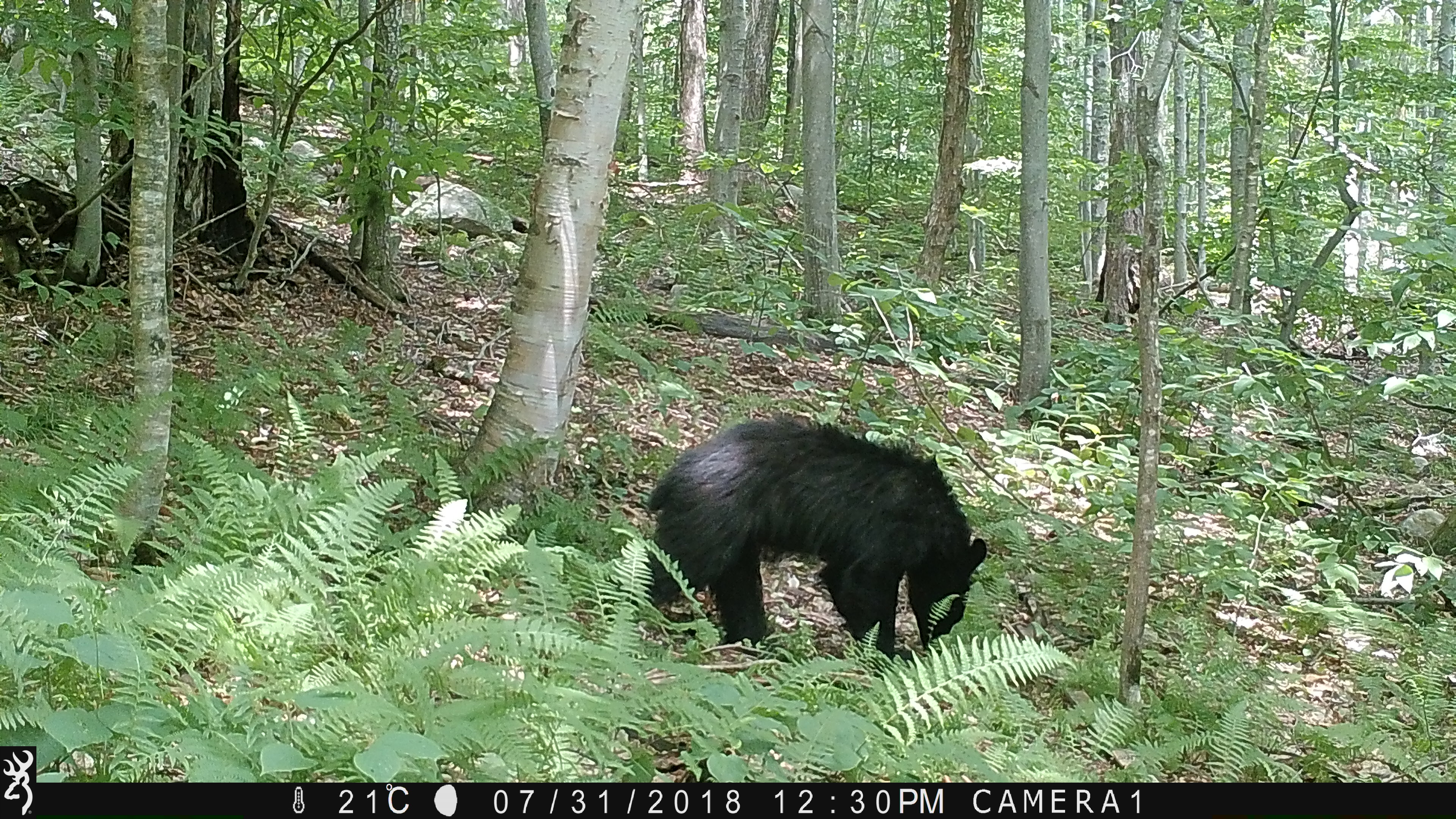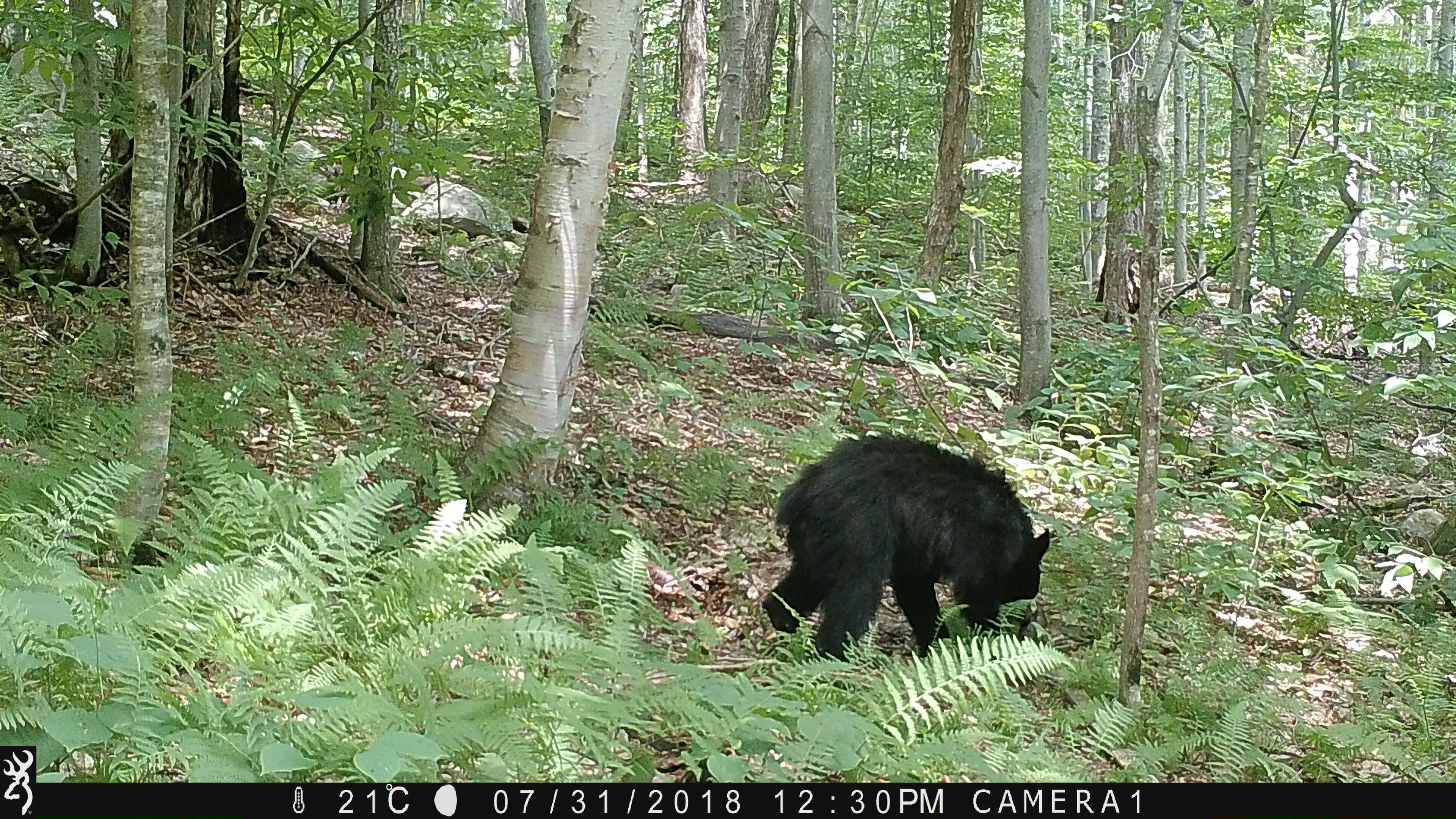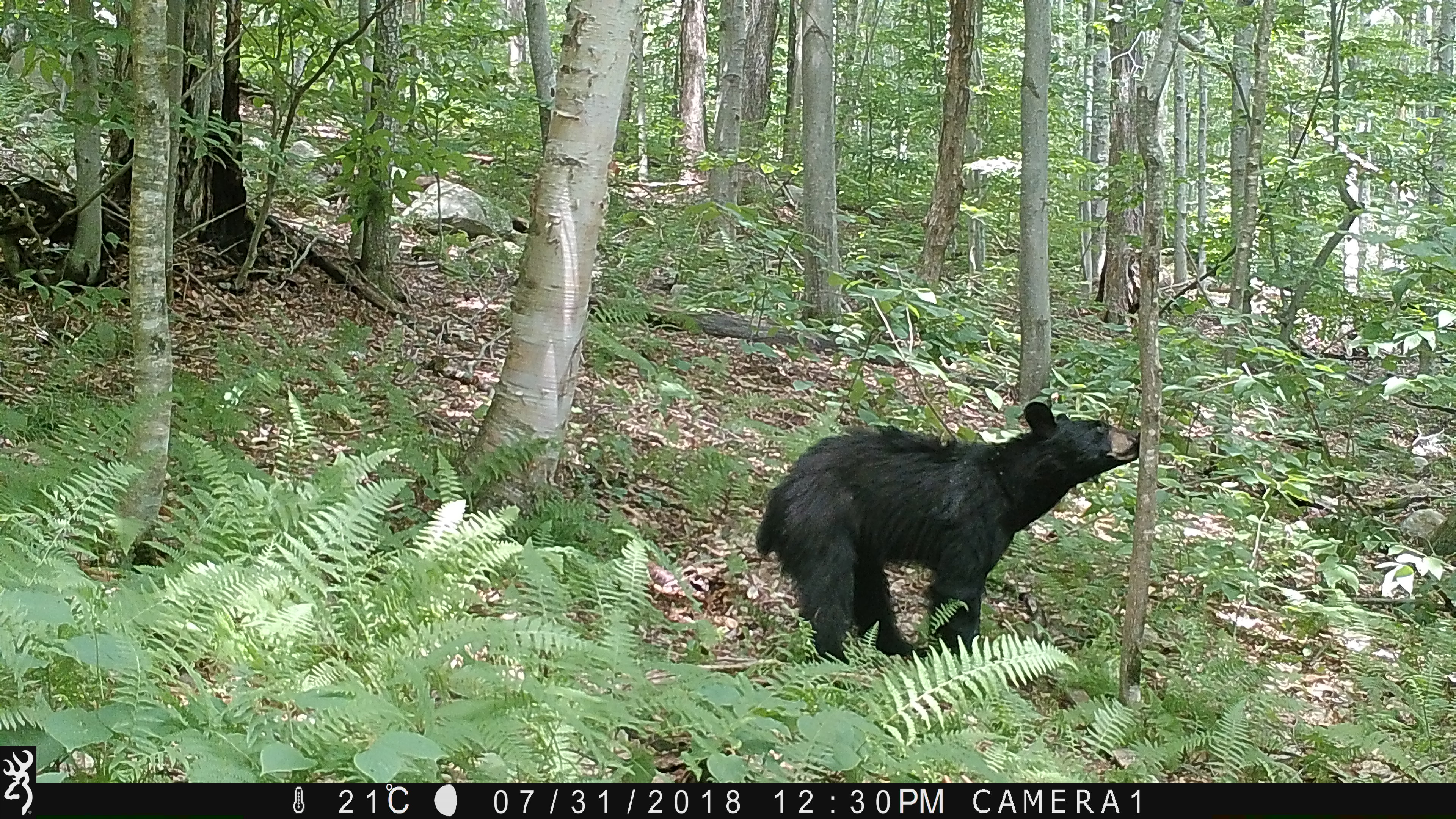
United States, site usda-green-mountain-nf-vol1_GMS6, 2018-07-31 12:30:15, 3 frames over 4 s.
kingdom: Animalia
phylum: Chordata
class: Mammalia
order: Carnivora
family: Ursidae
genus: Ursus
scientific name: Ursus americanus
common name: black bear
Black bear (Ursus americanus).